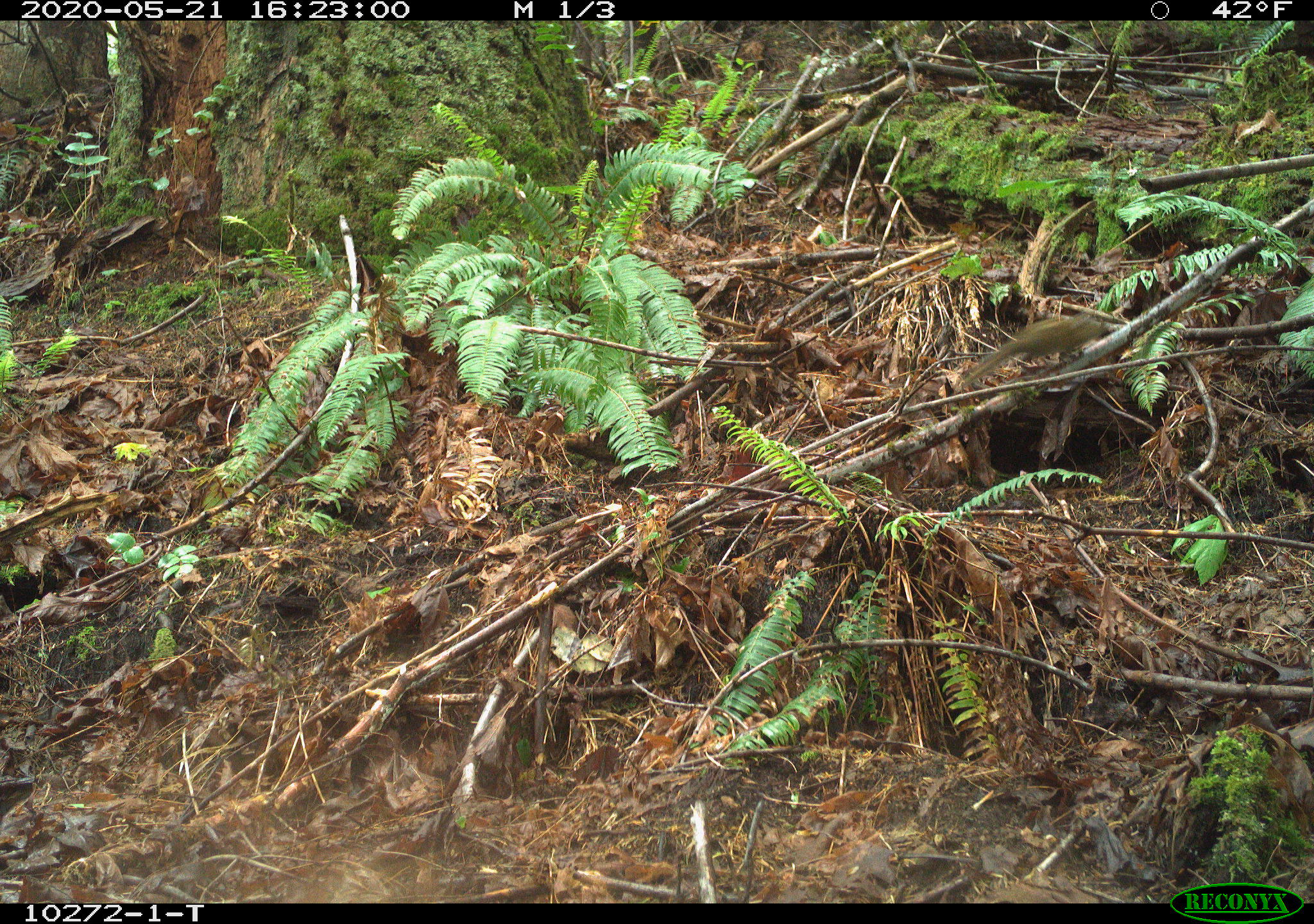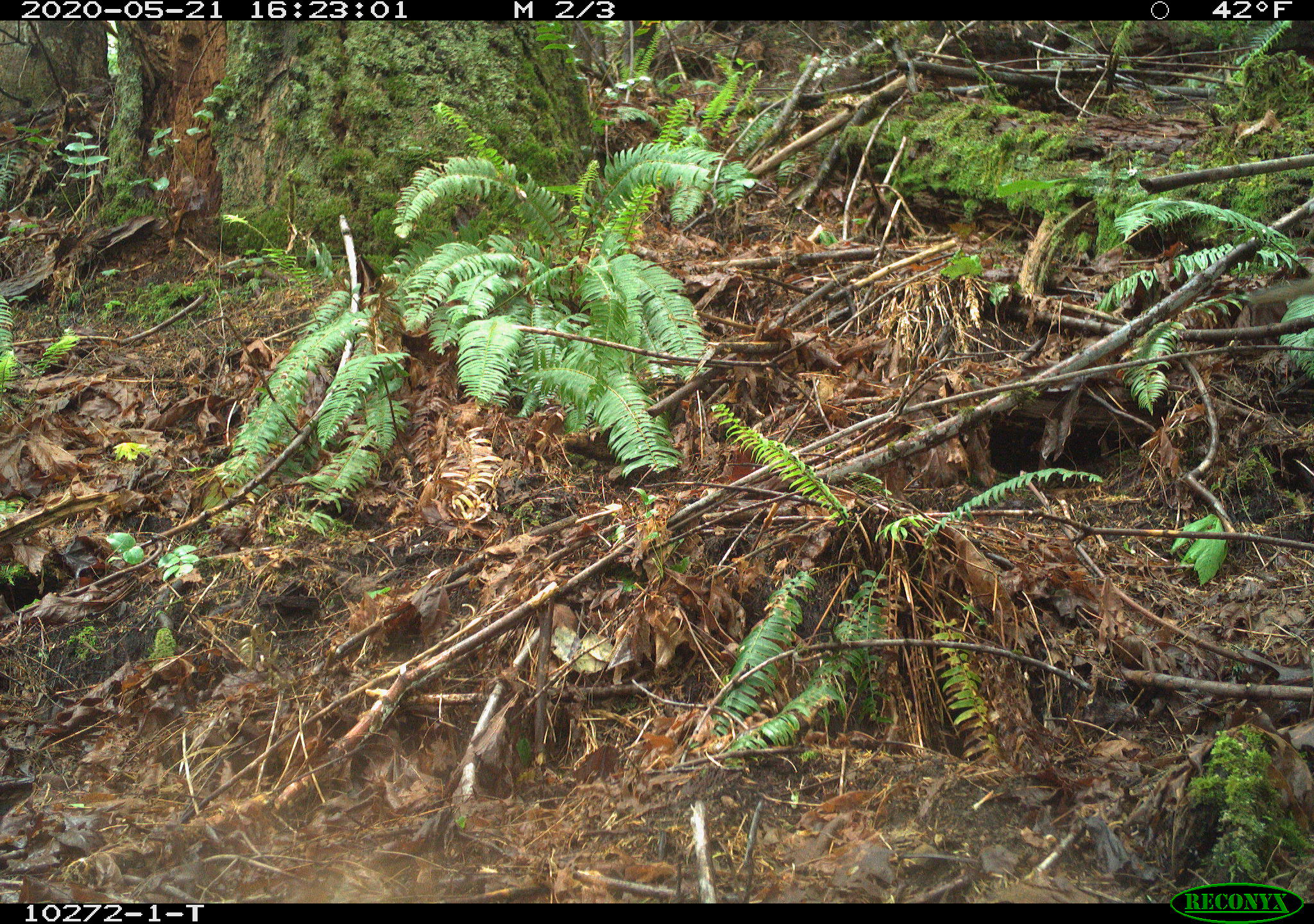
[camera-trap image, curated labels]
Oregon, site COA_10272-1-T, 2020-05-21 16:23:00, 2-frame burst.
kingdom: Animalia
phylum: Chordata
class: Mammalia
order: Rodentia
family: Sciuridae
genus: Neotamias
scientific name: Neotamias townsendii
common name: townsend's chipmunk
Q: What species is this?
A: Townsend's chipmunk (Neotamias townsendii).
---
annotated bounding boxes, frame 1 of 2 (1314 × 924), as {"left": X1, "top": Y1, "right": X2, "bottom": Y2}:
townsend's chipmunk: {"left": 956, "top": 309, "right": 1111, "bottom": 384}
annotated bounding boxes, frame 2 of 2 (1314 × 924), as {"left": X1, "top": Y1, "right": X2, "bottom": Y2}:
townsend's chipmunk: {"left": 1243, "top": 276, "right": 1297, "bottom": 312}